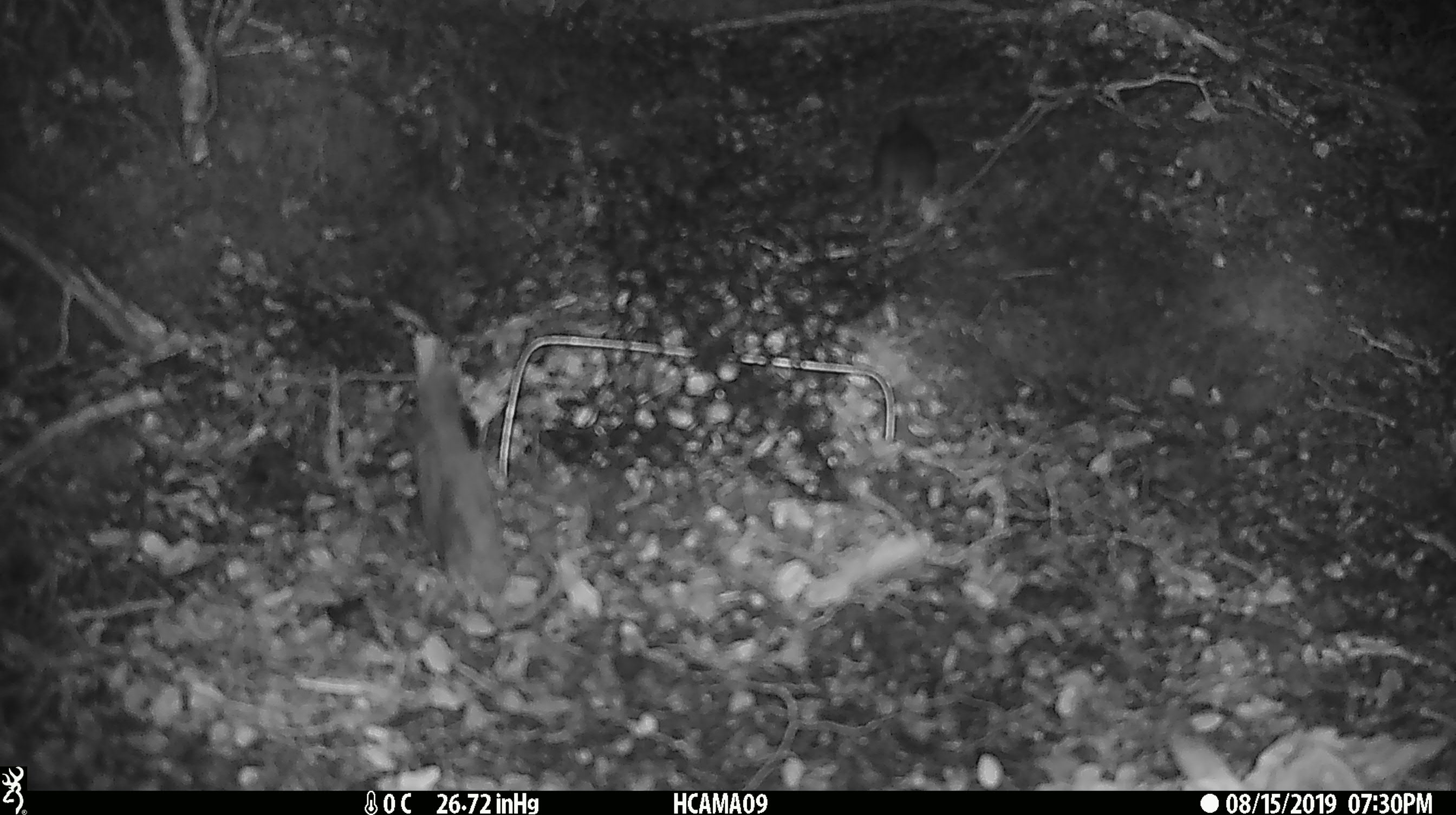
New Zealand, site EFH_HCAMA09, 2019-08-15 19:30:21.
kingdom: Animalia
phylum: Chordata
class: Mammalia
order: Rodentia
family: Muridae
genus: Mus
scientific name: Mus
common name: mouse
Mouse (Mus).